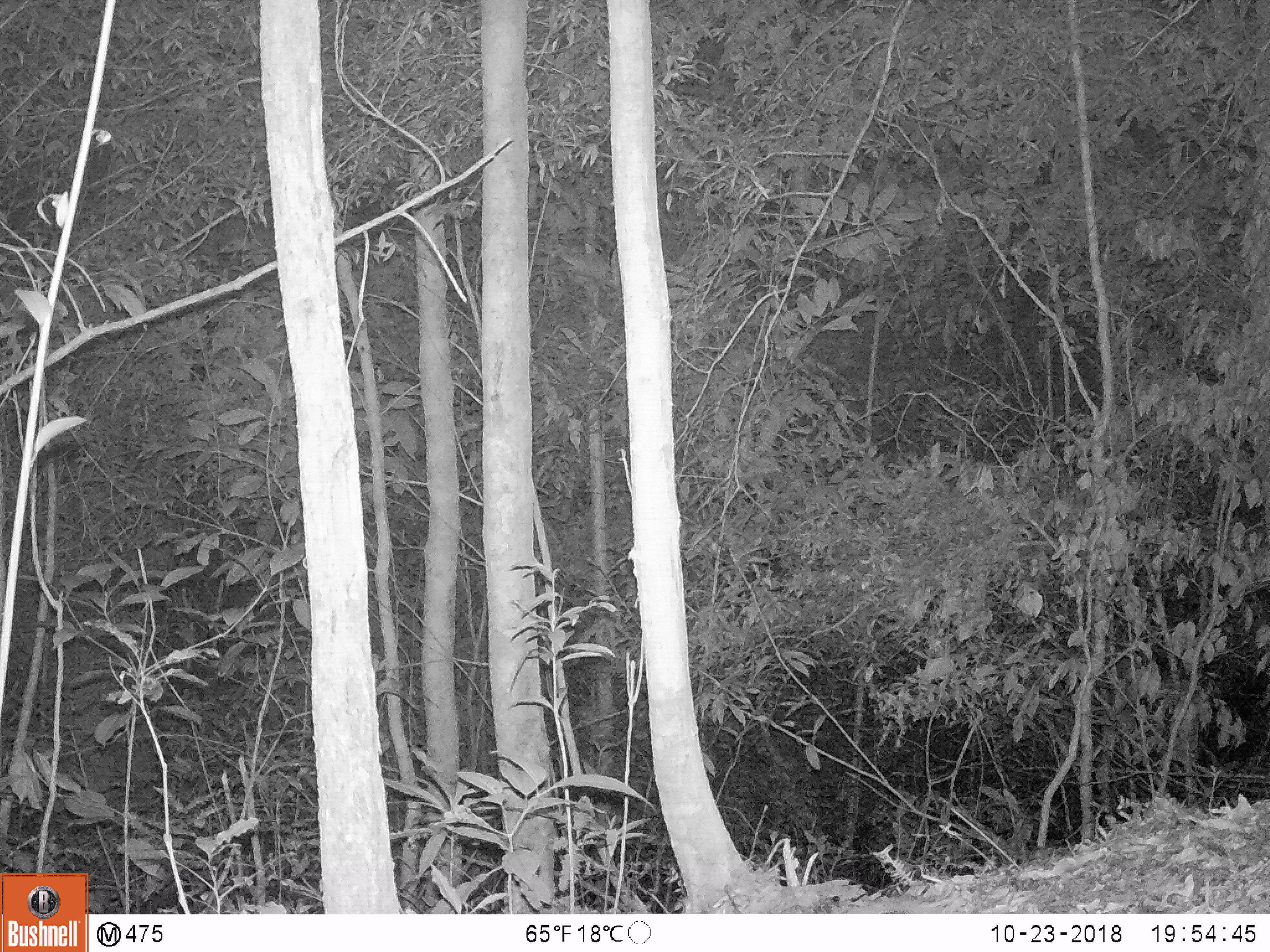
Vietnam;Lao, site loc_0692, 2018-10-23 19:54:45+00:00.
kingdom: Animalia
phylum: Chordata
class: Mammalia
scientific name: Mammalia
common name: mammal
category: unidentified small mammal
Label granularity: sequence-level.